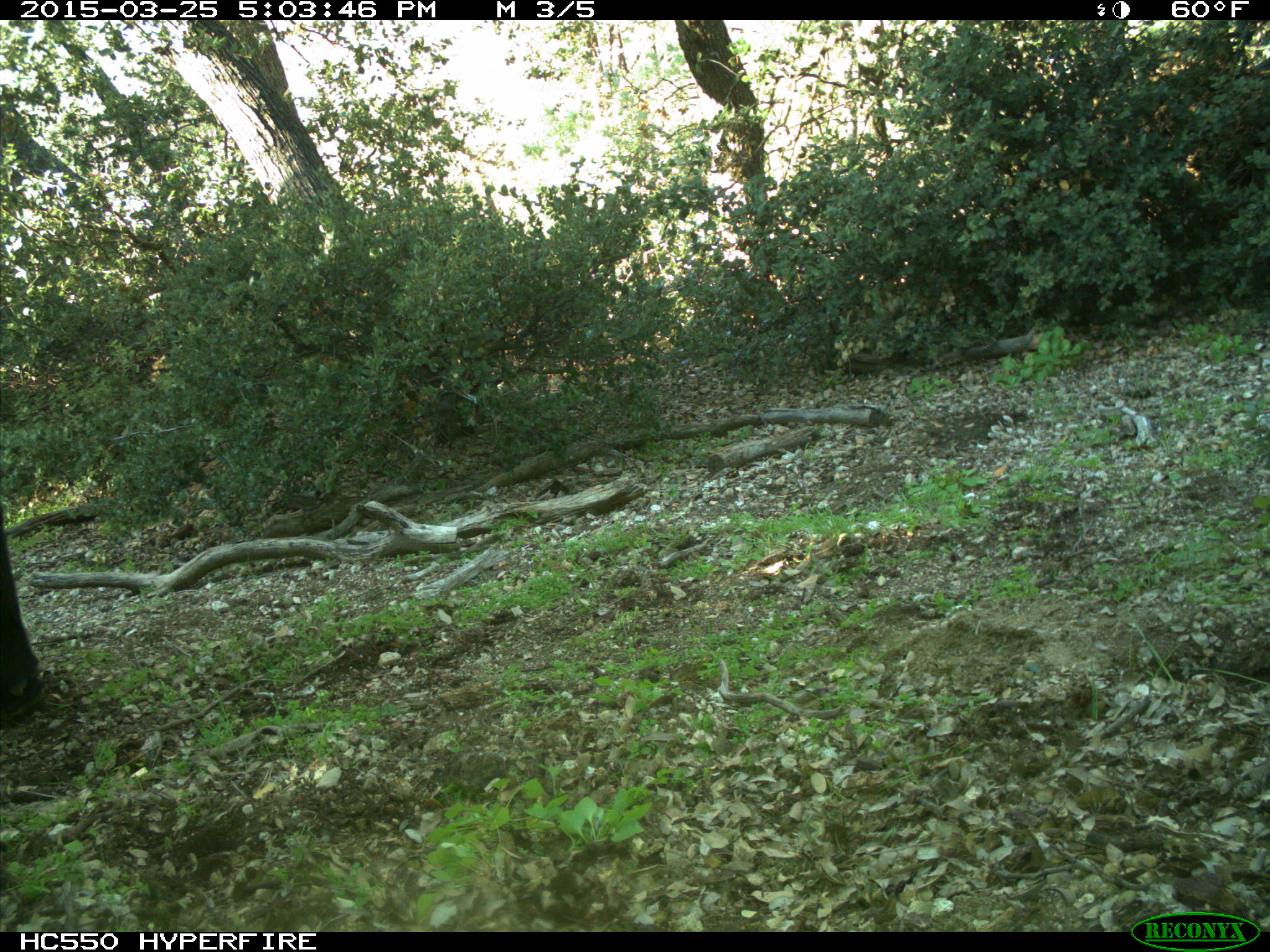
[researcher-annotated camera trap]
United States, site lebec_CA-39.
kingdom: Animalia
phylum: Chordata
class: Mammalia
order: Artiodactyla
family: Bovidae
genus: Bos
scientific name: Bos taurus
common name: domestic cow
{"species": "Bos taurus (domestic cow)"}